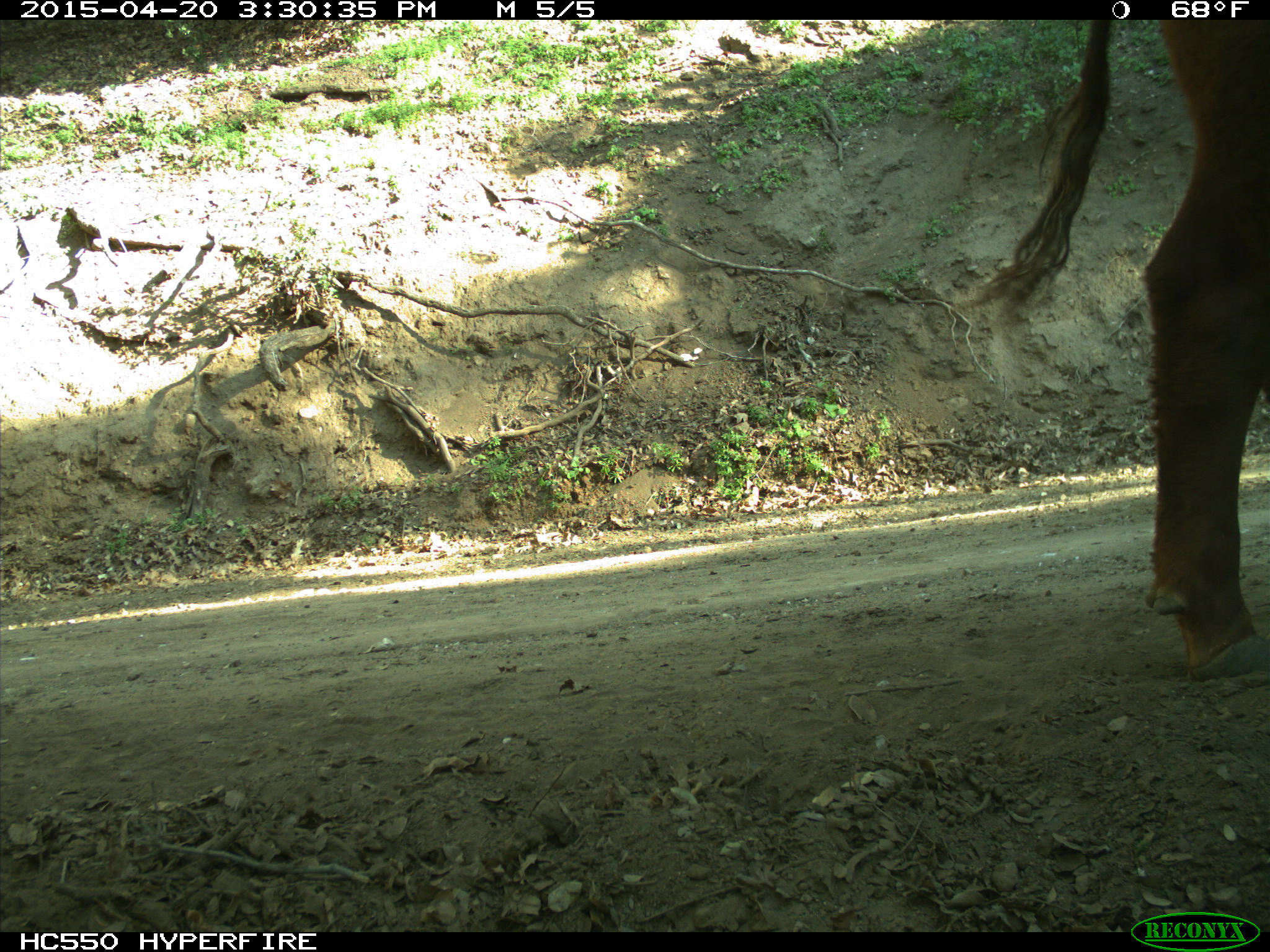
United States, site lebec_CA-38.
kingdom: Animalia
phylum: Chordata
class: Mammalia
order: Artiodactyla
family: Bovidae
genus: Bos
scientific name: Bos taurus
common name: domestic cow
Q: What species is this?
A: Bos taurus (domestic cow).